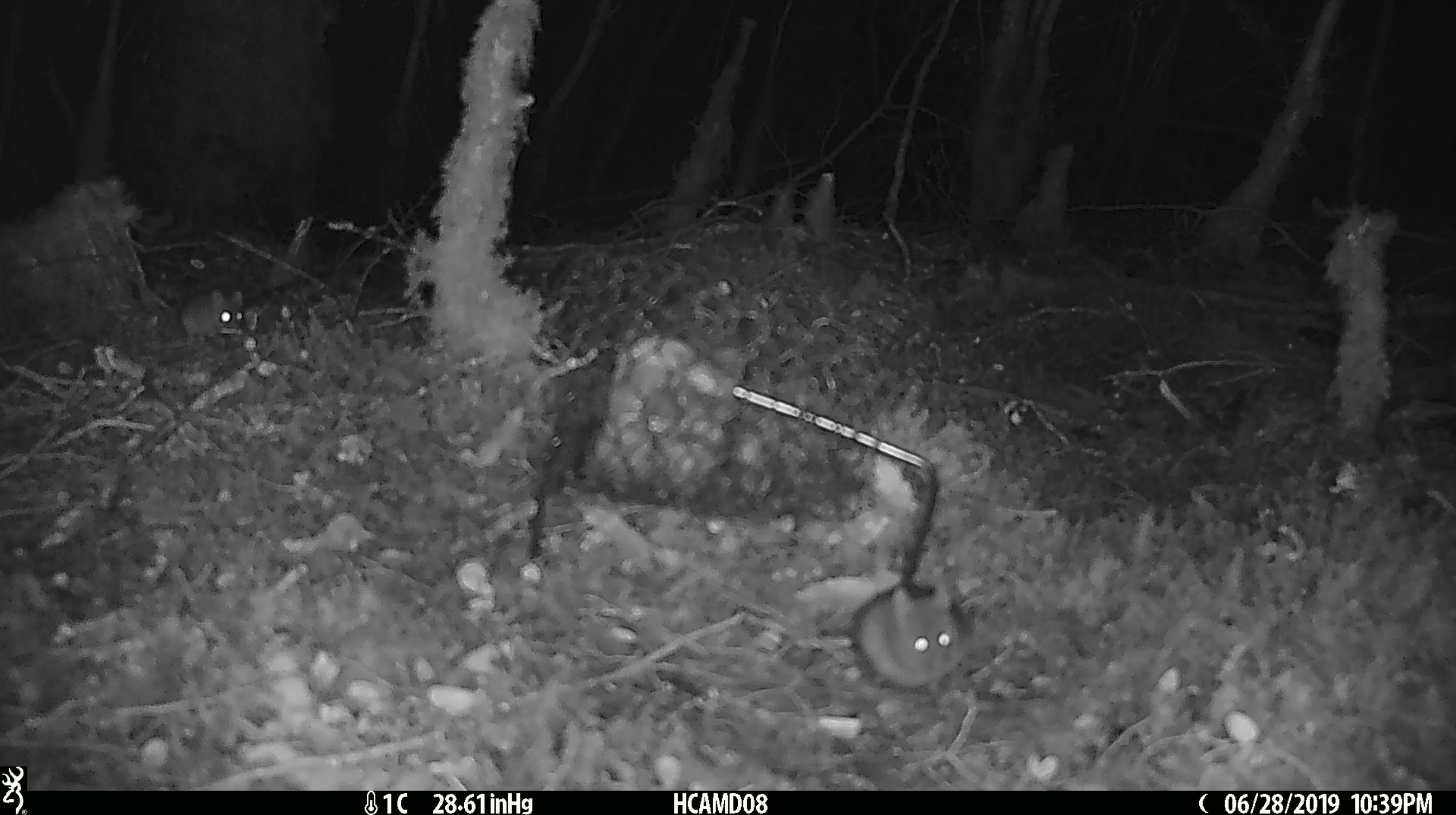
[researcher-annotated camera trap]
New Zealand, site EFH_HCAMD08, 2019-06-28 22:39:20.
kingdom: Animalia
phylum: Chordata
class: Mammalia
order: Rodentia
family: Muridae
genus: Mus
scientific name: Mus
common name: mouse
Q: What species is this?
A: Mouse (Mus).